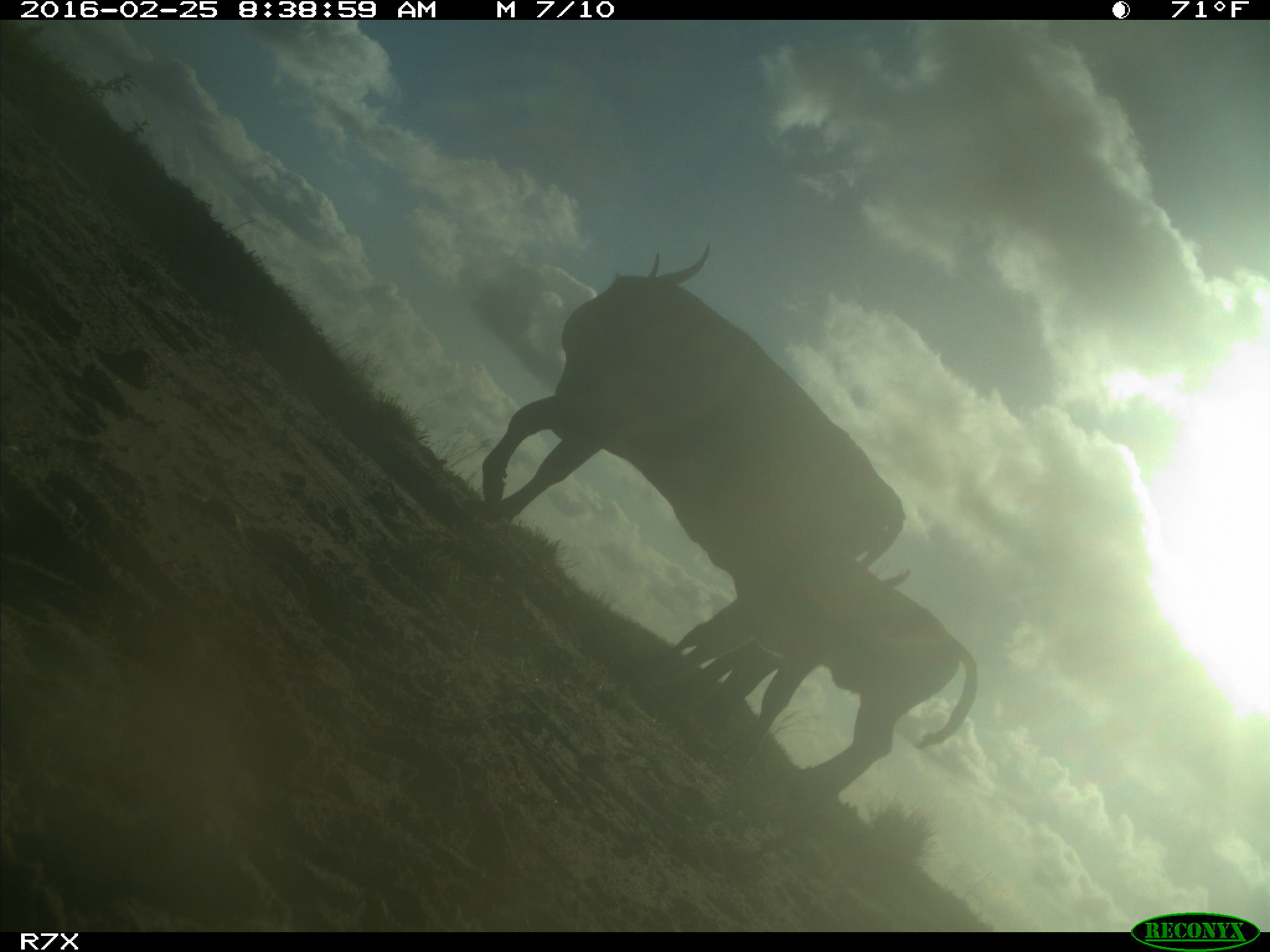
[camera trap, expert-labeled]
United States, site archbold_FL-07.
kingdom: Animalia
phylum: Chordata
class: Mammalia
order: Artiodactyla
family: Bovidae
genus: Bos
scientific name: Bos taurus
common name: domestic cow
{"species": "Bos taurus (domestic cow)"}